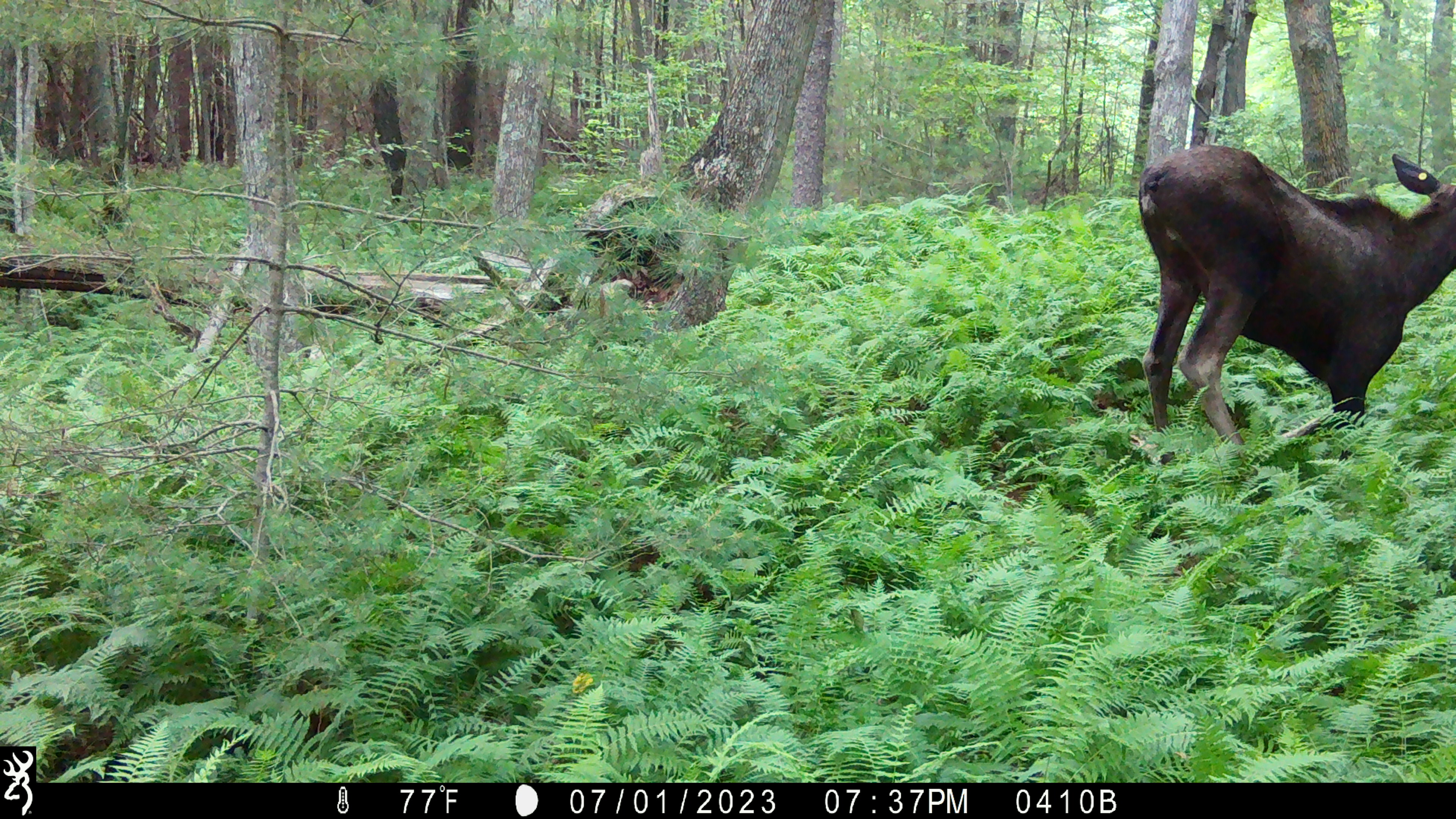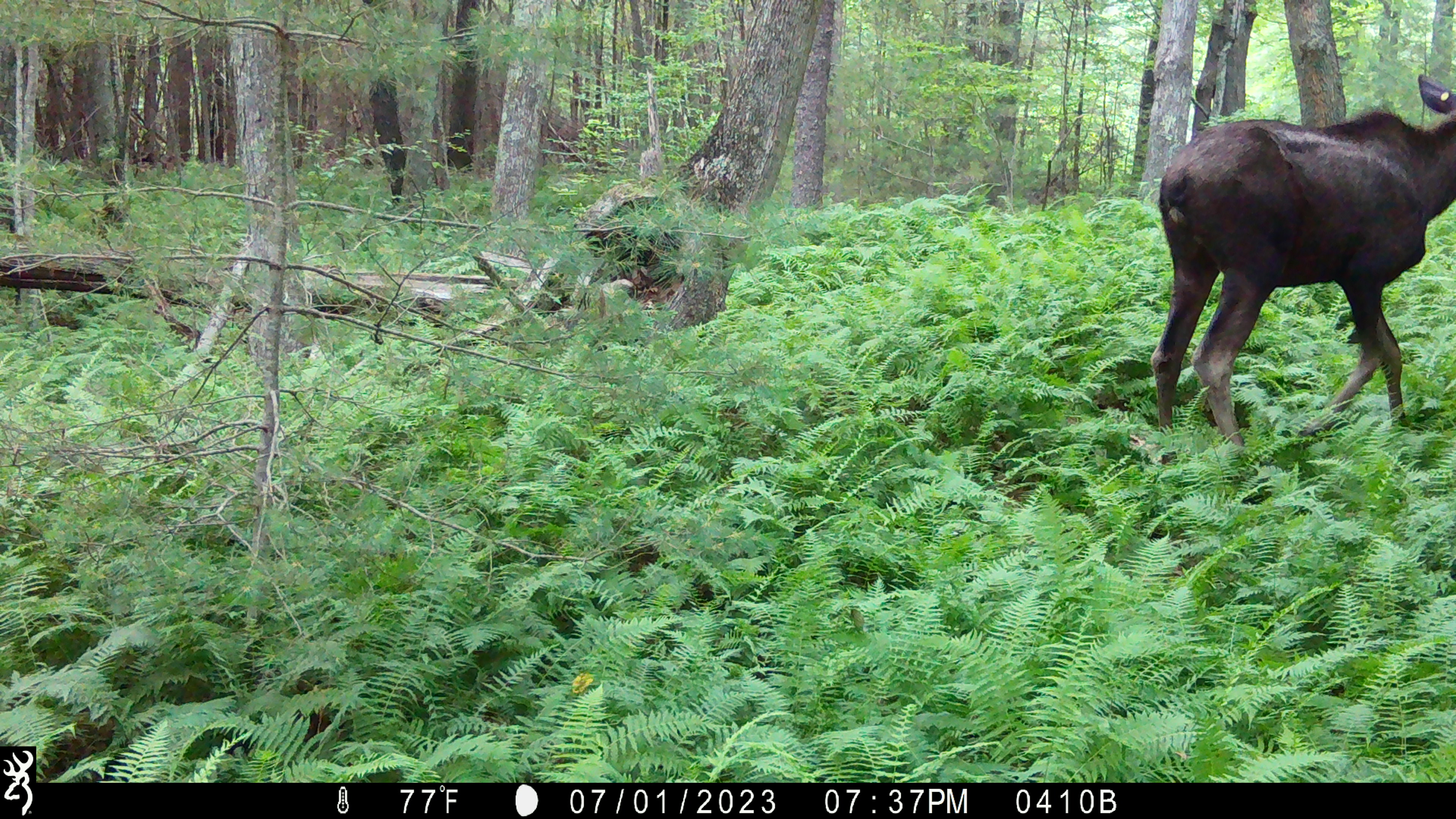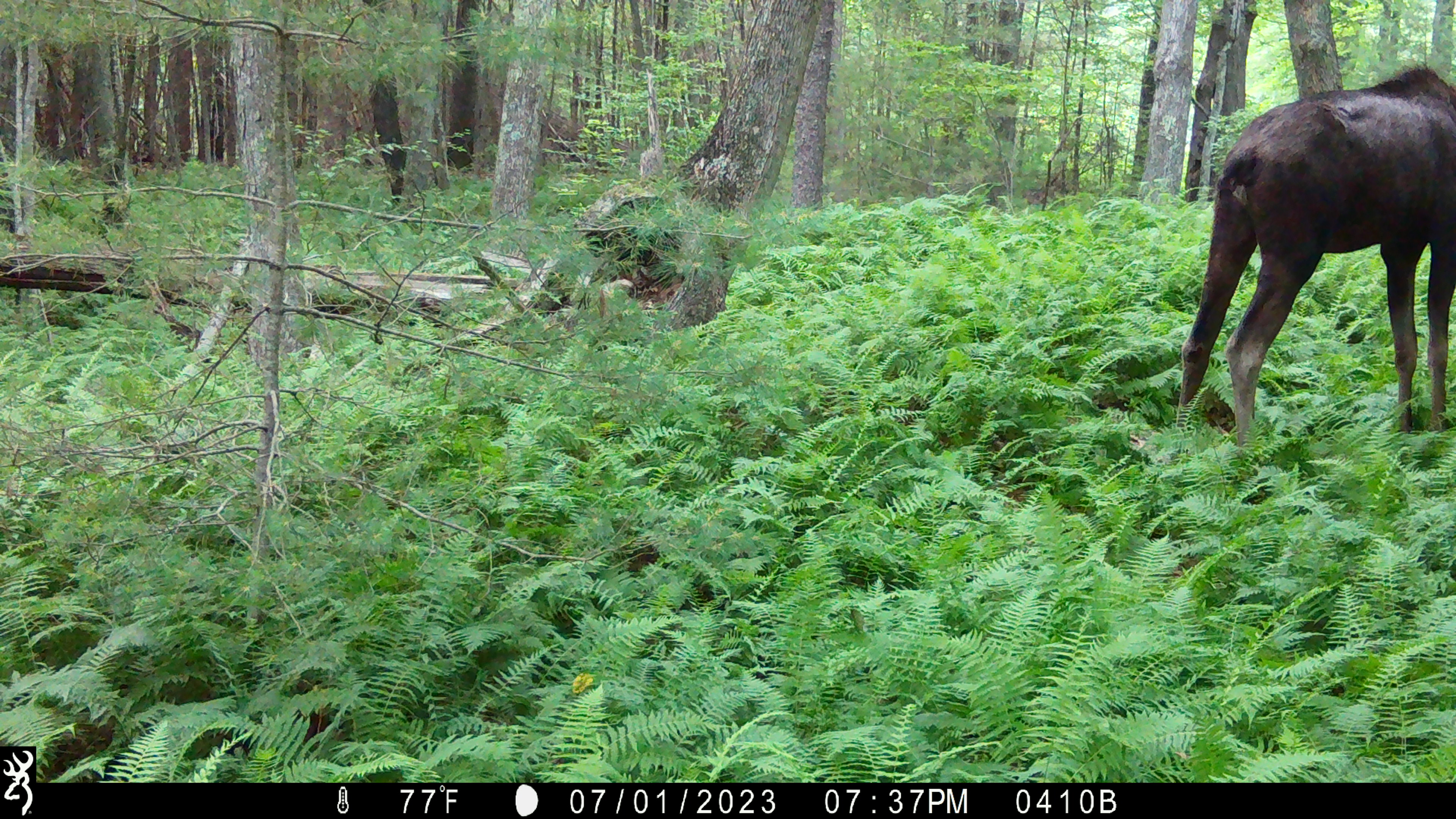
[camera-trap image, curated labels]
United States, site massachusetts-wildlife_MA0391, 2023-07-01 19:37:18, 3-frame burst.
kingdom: Animalia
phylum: Chordata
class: Mammalia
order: Artiodactyla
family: Cervidae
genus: Alces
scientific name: Alces alces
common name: moose